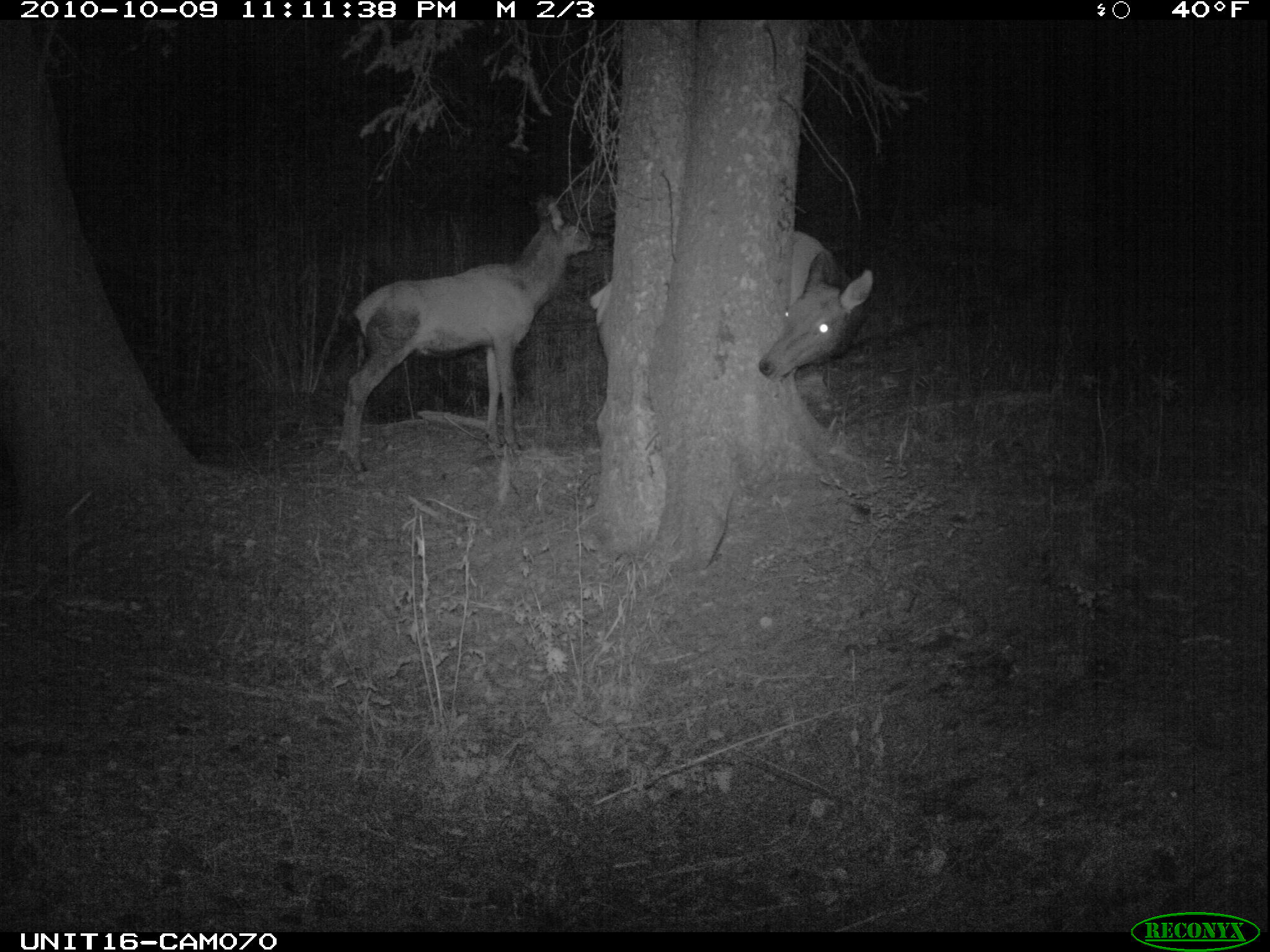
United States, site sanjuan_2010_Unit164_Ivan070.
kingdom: Animalia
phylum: Chordata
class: Mammalia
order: Artiodactyla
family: Cervidae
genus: Cervus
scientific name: Cervus elaphus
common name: red deer